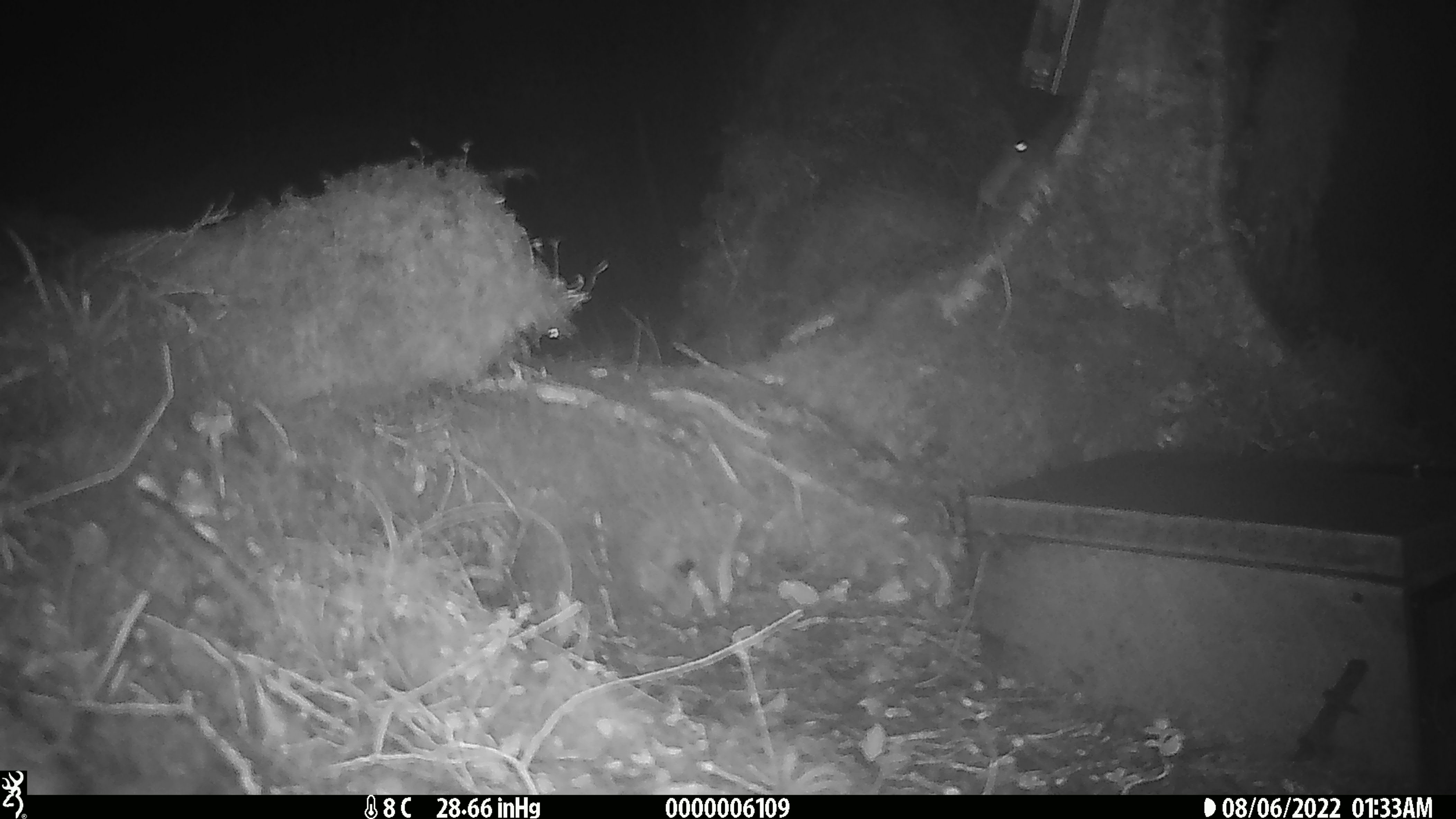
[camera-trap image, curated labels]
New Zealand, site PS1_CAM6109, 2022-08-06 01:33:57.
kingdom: Animalia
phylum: Chordata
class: Mammalia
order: Rodentia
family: Muridae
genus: Mus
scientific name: Mus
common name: mouse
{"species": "mouse (Mus)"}